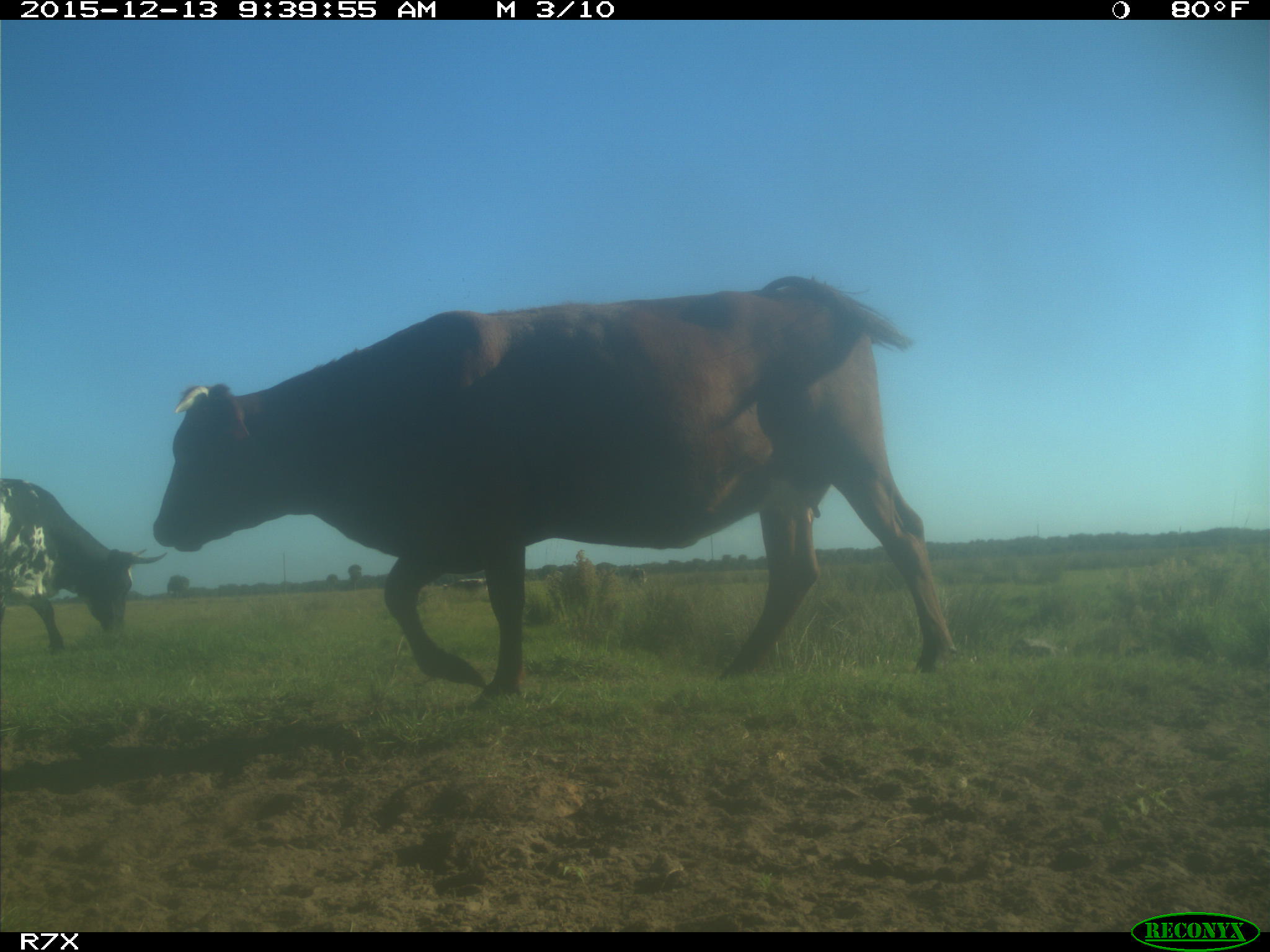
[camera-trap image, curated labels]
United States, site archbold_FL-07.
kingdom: Animalia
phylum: Chordata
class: Mammalia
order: Artiodactyla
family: Bovidae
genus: Bos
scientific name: Bos taurus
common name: domestic cow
Bos taurus (domestic cow).